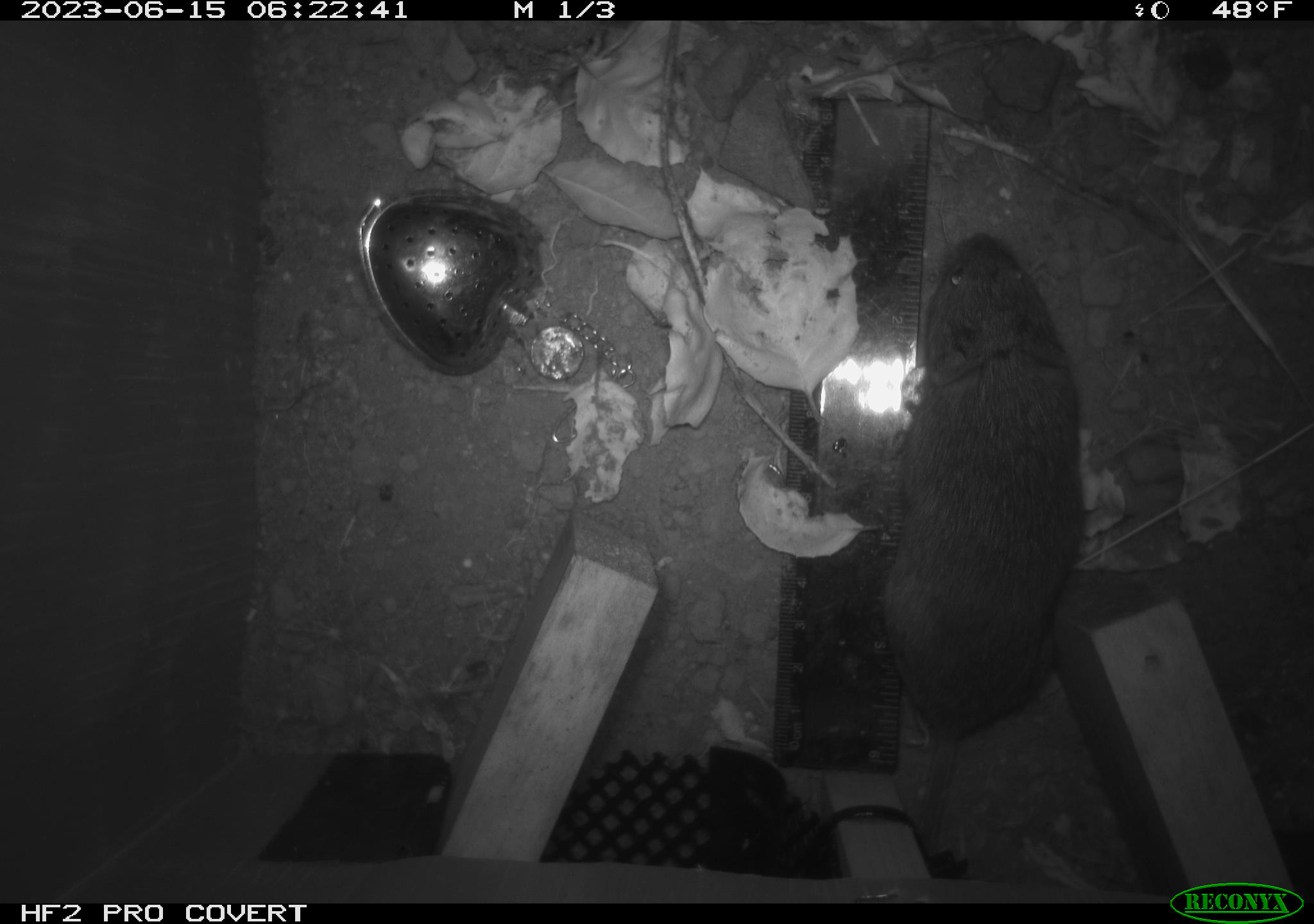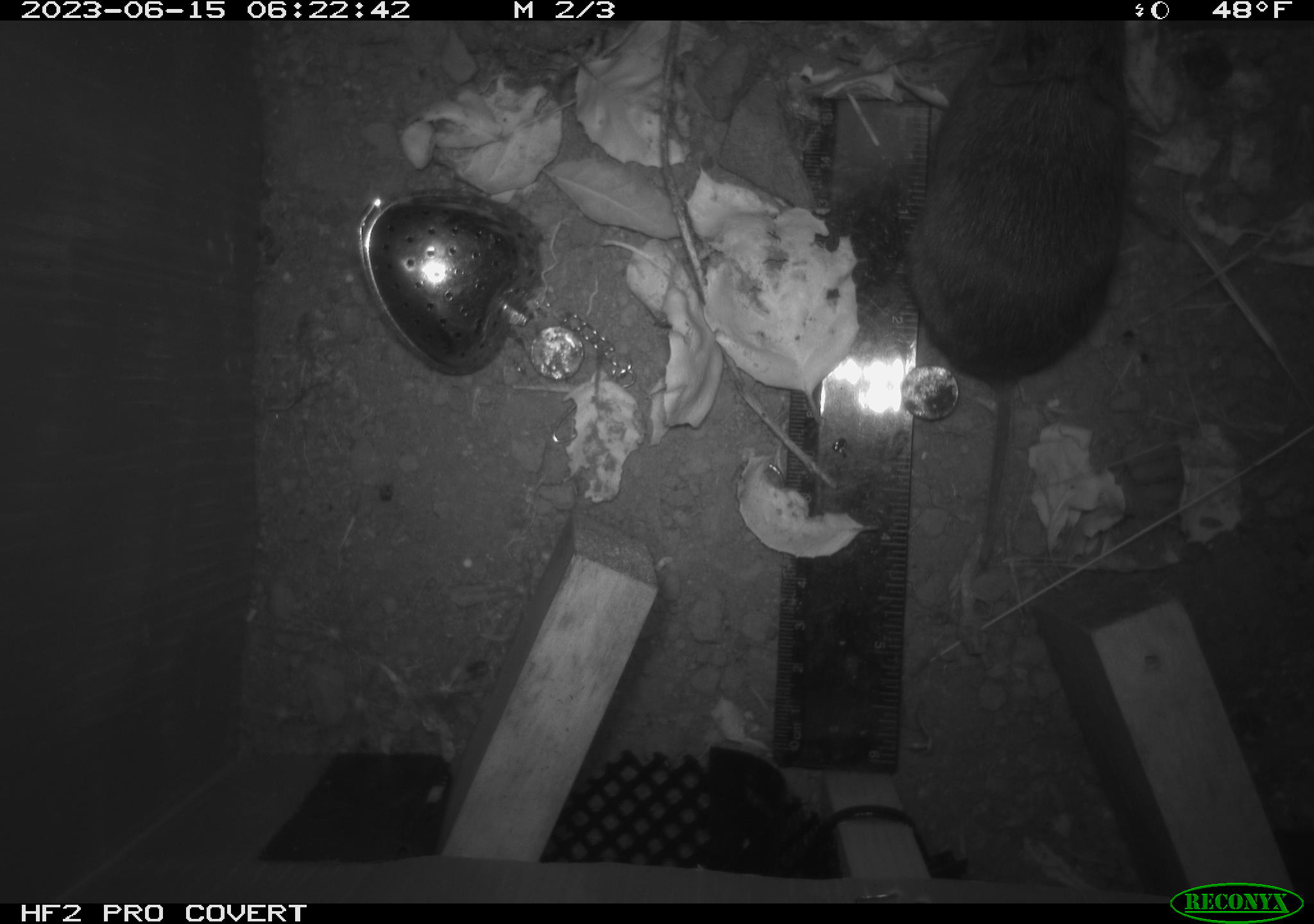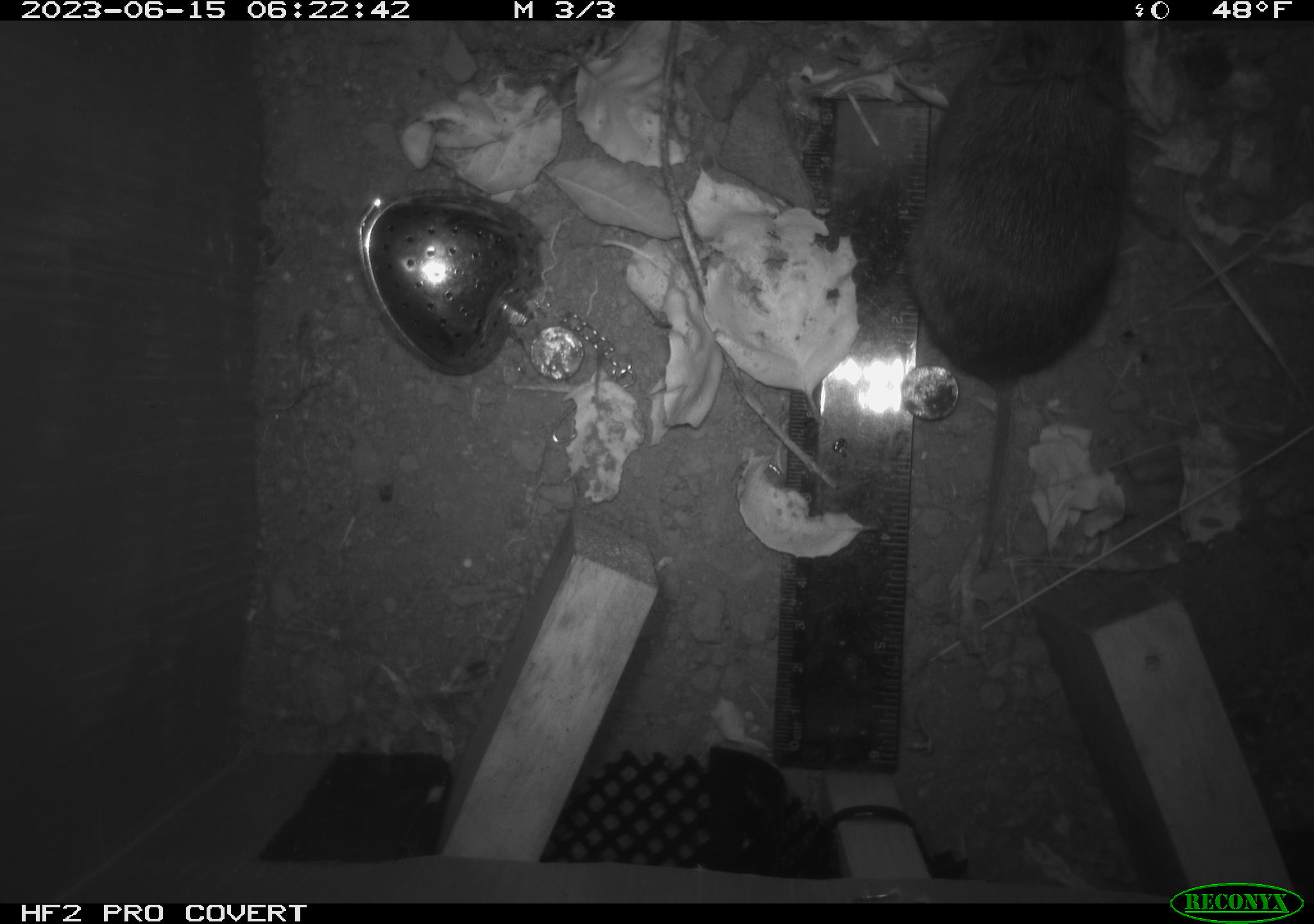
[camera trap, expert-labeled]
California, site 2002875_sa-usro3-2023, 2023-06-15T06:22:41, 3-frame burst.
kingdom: Animalia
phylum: Chordata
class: Mammalia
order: Rodentia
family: Cricetidae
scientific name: Arvicolinae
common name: voles, lemmings, and muskrats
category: arvicolinae subfamily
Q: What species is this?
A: Arvicolinae subfamily (voles, lemmings, and muskrats) (Arvicolinae).